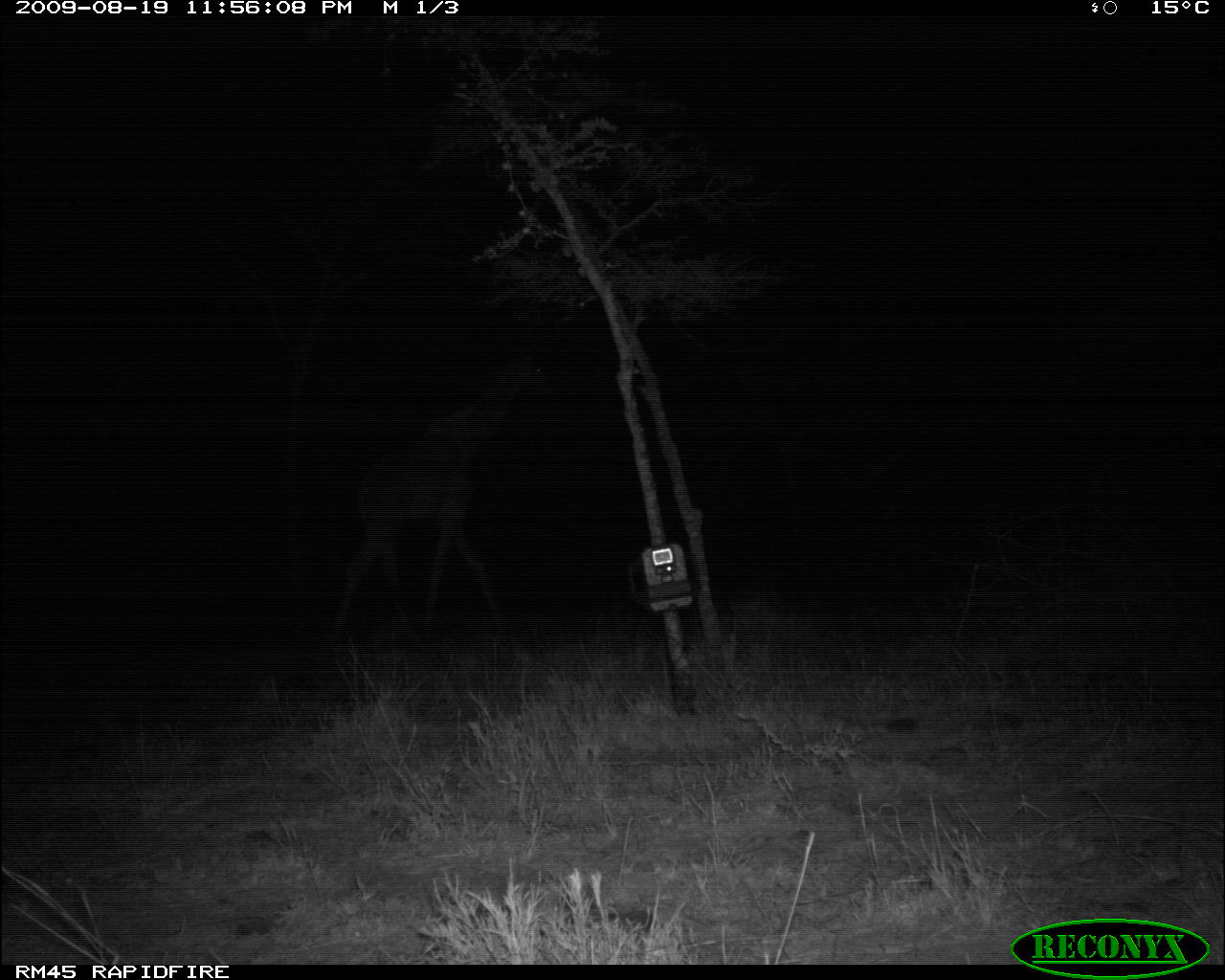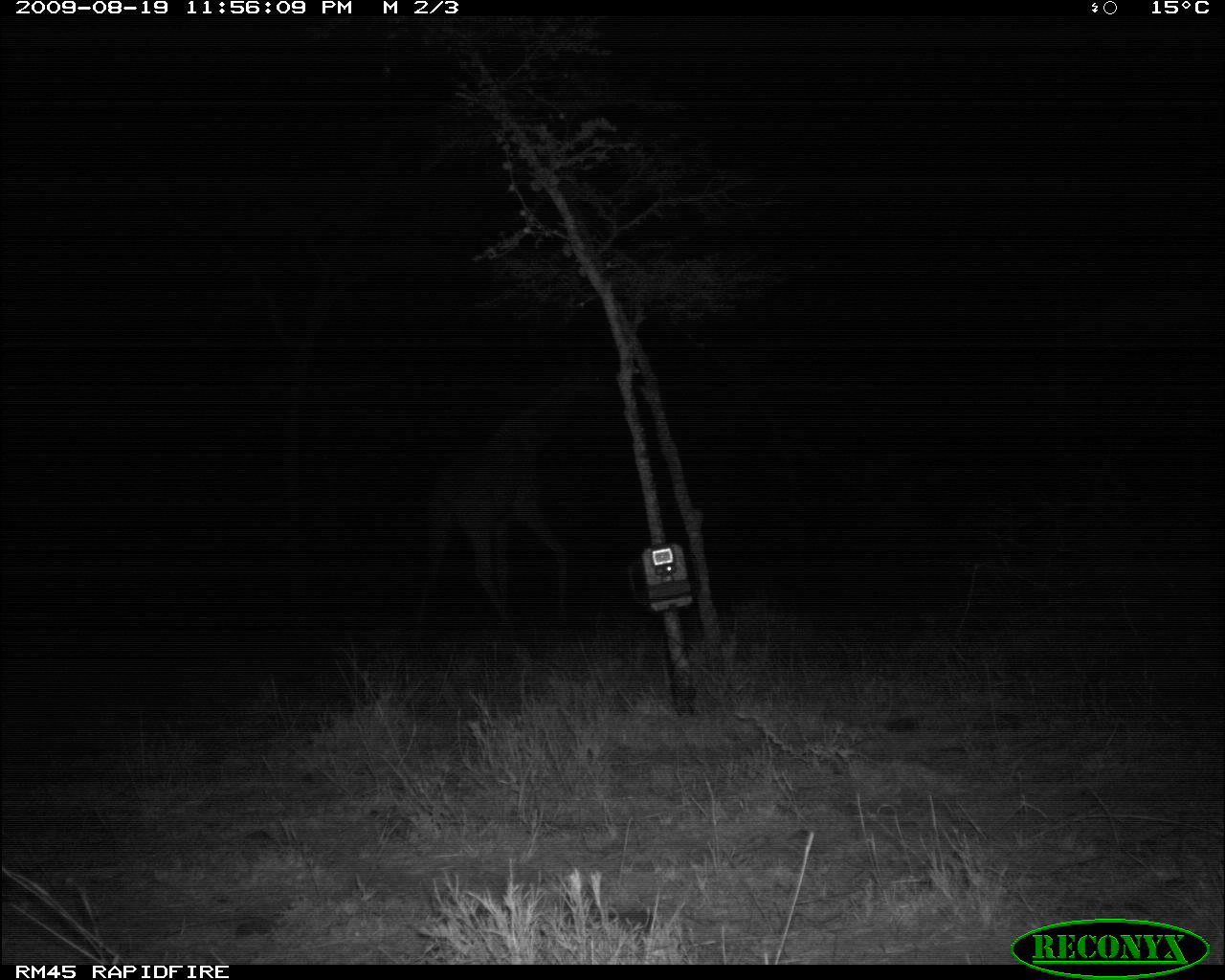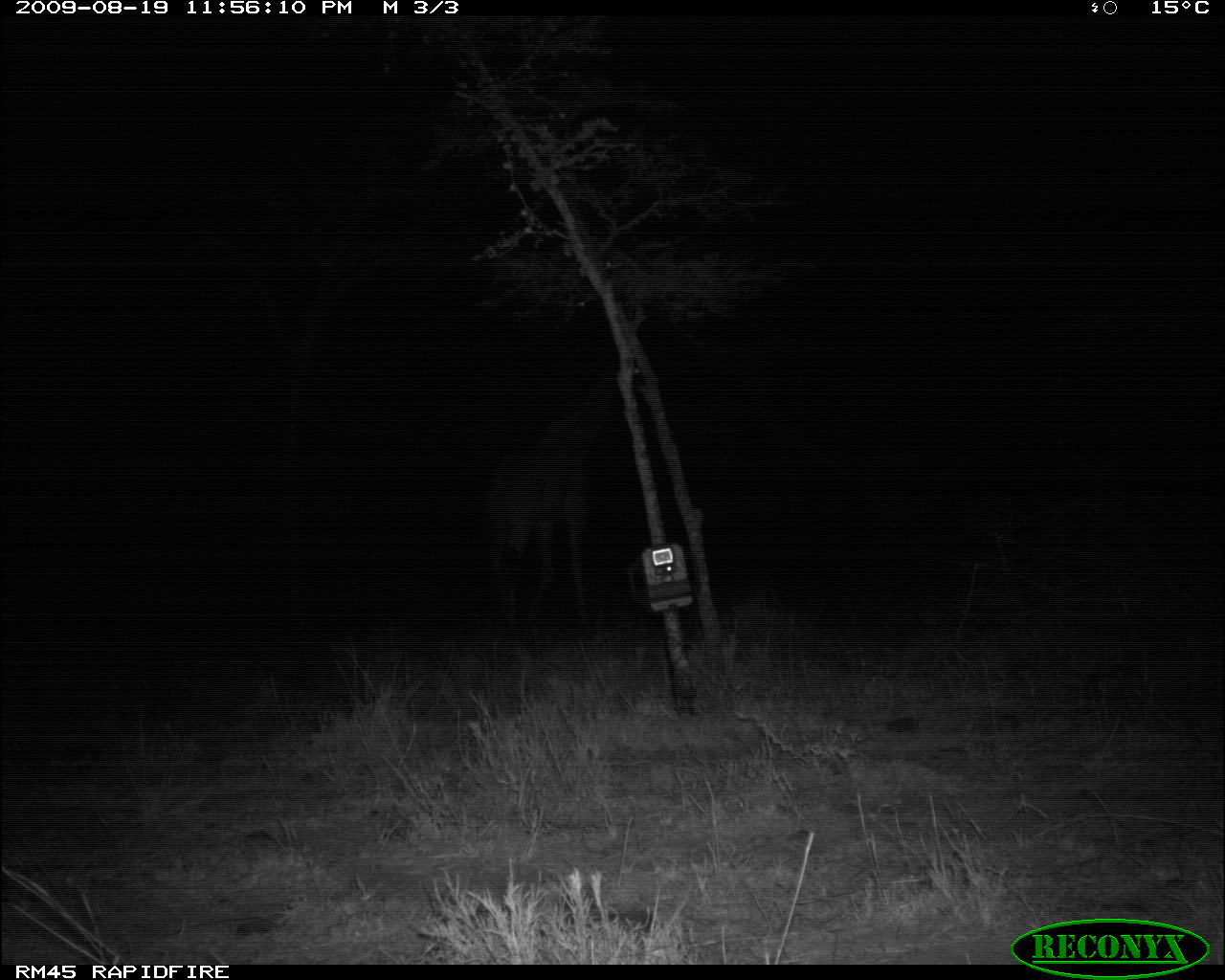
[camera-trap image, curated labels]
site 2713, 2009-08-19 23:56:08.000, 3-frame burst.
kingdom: Animalia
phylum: Chordata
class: Mammalia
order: Artiodactyla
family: Giraffidae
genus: Giraffa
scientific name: Giraffa camelopardalis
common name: giraffe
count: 1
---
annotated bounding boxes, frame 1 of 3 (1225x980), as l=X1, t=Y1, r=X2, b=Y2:
giraffa camelopardalis: l=324, t=341, r=552, b=650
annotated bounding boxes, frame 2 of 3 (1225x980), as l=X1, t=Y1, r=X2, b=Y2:
giraffa camelopardalis: l=410, t=359, r=616, b=636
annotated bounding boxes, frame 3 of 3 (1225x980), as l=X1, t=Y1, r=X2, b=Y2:
giraffa camelopardalis: l=486, t=354, r=640, b=624